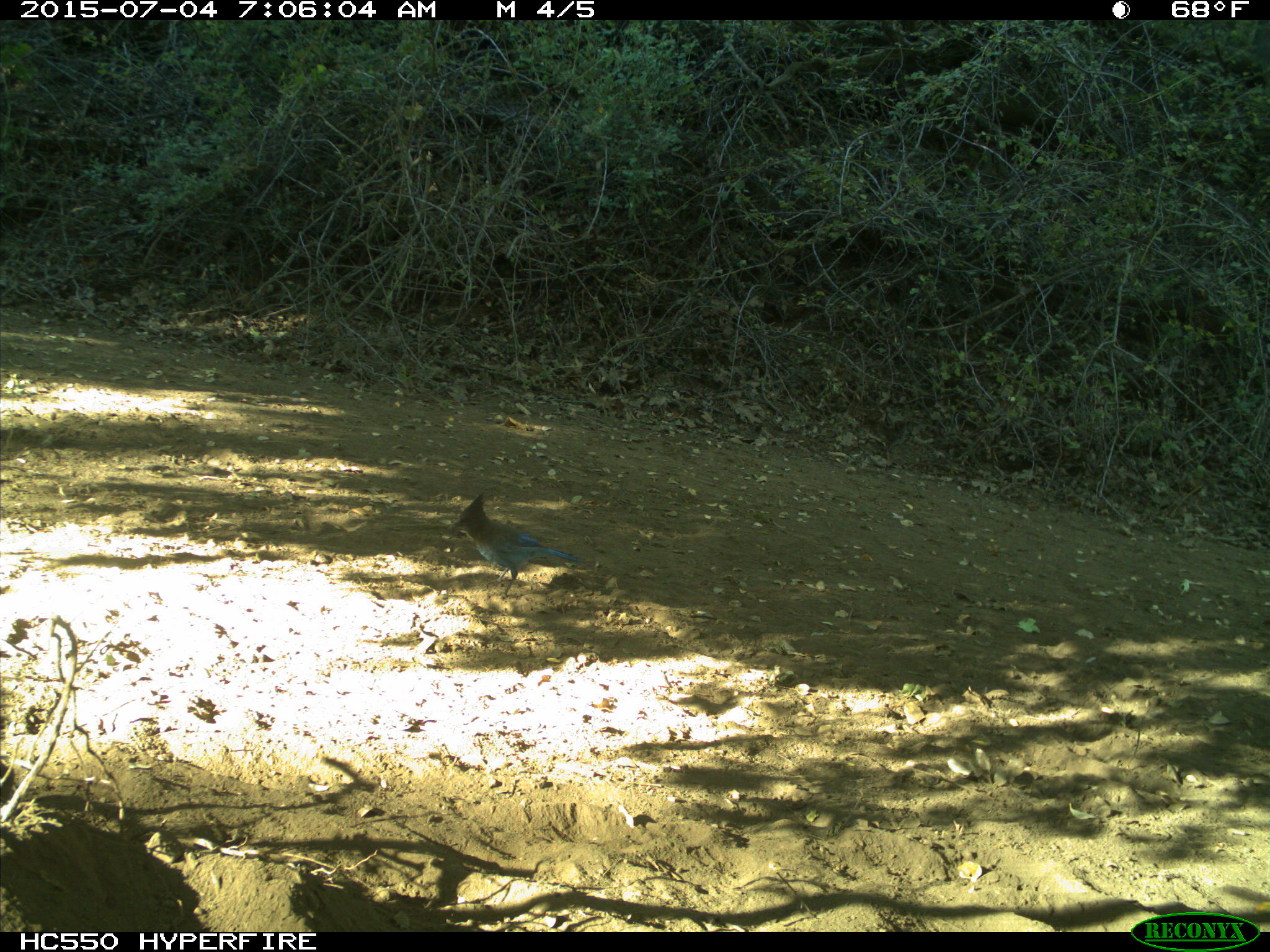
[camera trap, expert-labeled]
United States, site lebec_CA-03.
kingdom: Animalia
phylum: Chordata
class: Aves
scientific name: Aves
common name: birds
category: unidentified bird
Unidentified bird (birds) (Aves).